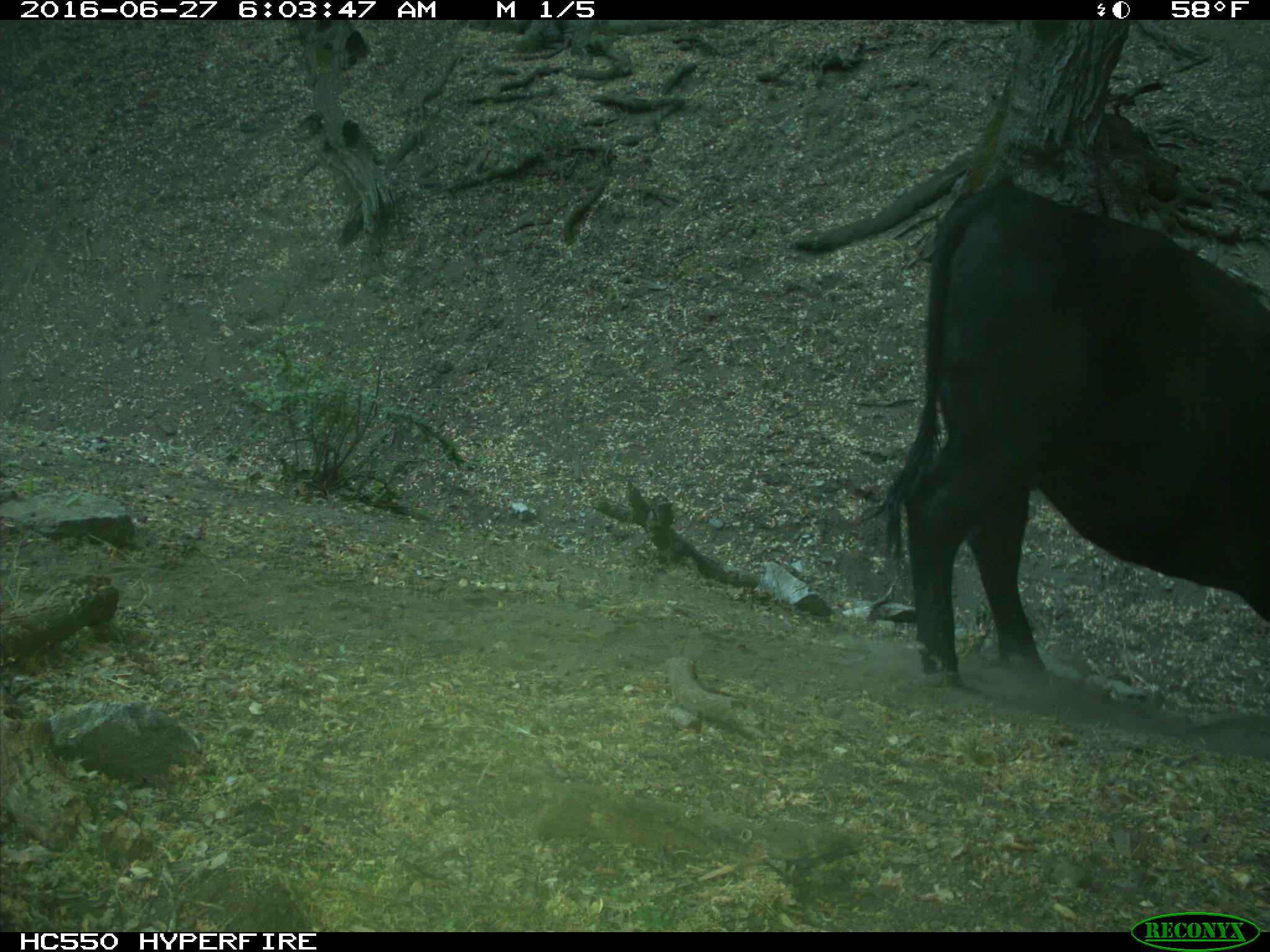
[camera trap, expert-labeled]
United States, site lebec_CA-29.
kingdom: Animalia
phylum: Chordata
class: Mammalia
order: Artiodactyla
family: Bovidae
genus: Bos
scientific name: Bos taurus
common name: domestic cow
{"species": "Bos taurus (domestic cow)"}